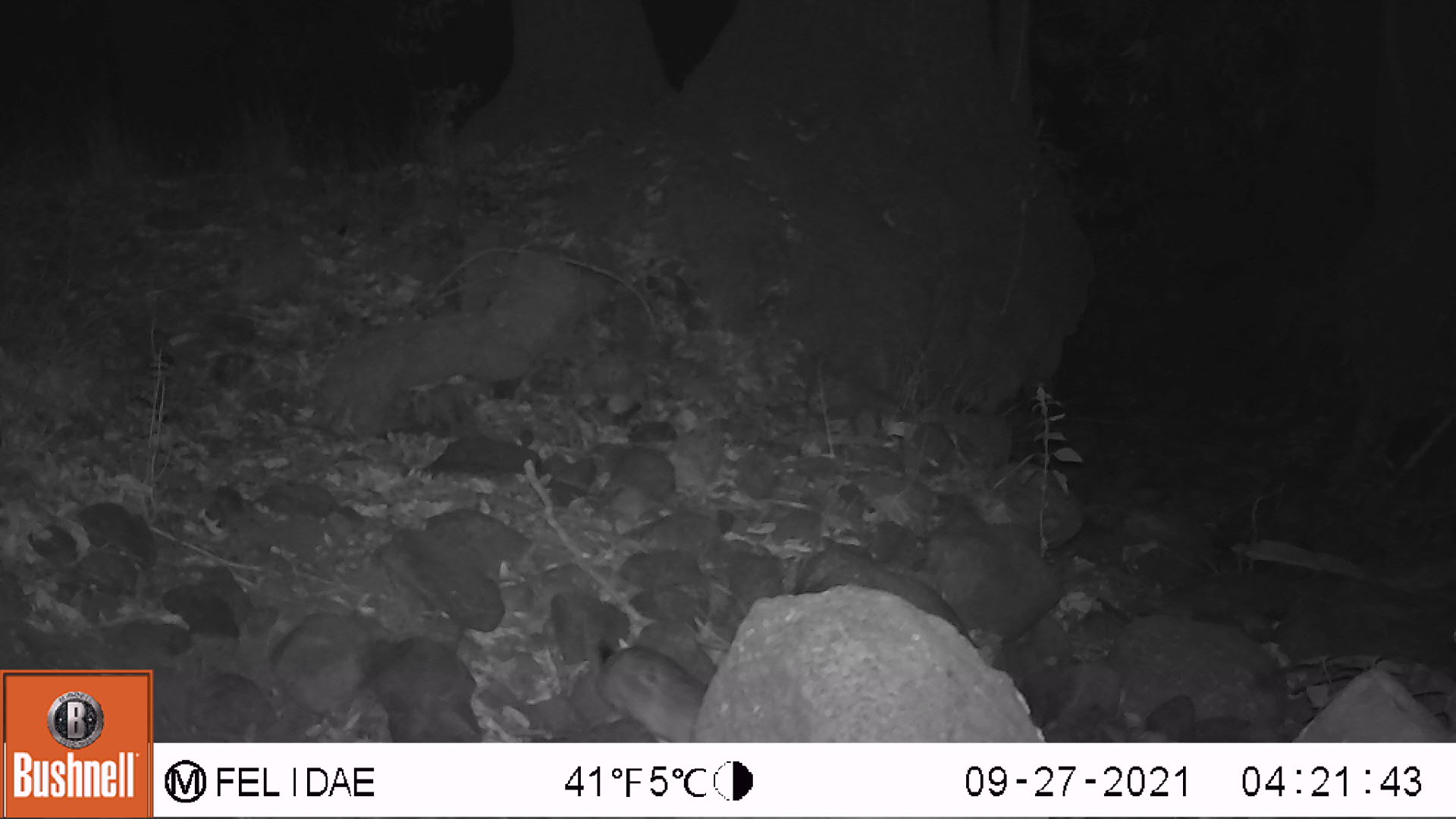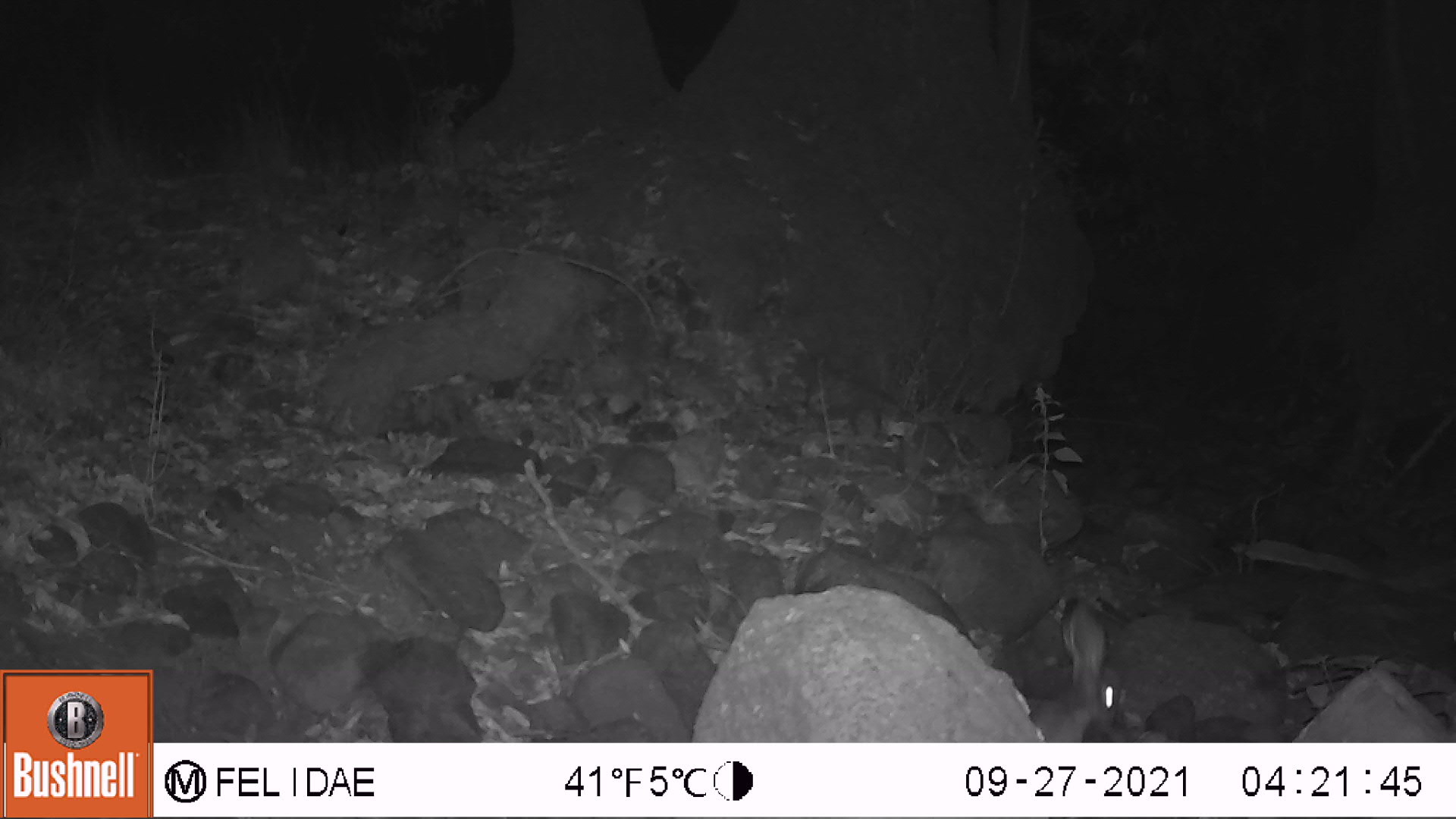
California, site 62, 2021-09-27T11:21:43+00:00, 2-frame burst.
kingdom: Animalia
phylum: Chordata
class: Mammalia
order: Lagomorpha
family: Leporidae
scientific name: Leporidae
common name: rabbit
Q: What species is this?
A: Rabbit (Leporidae).